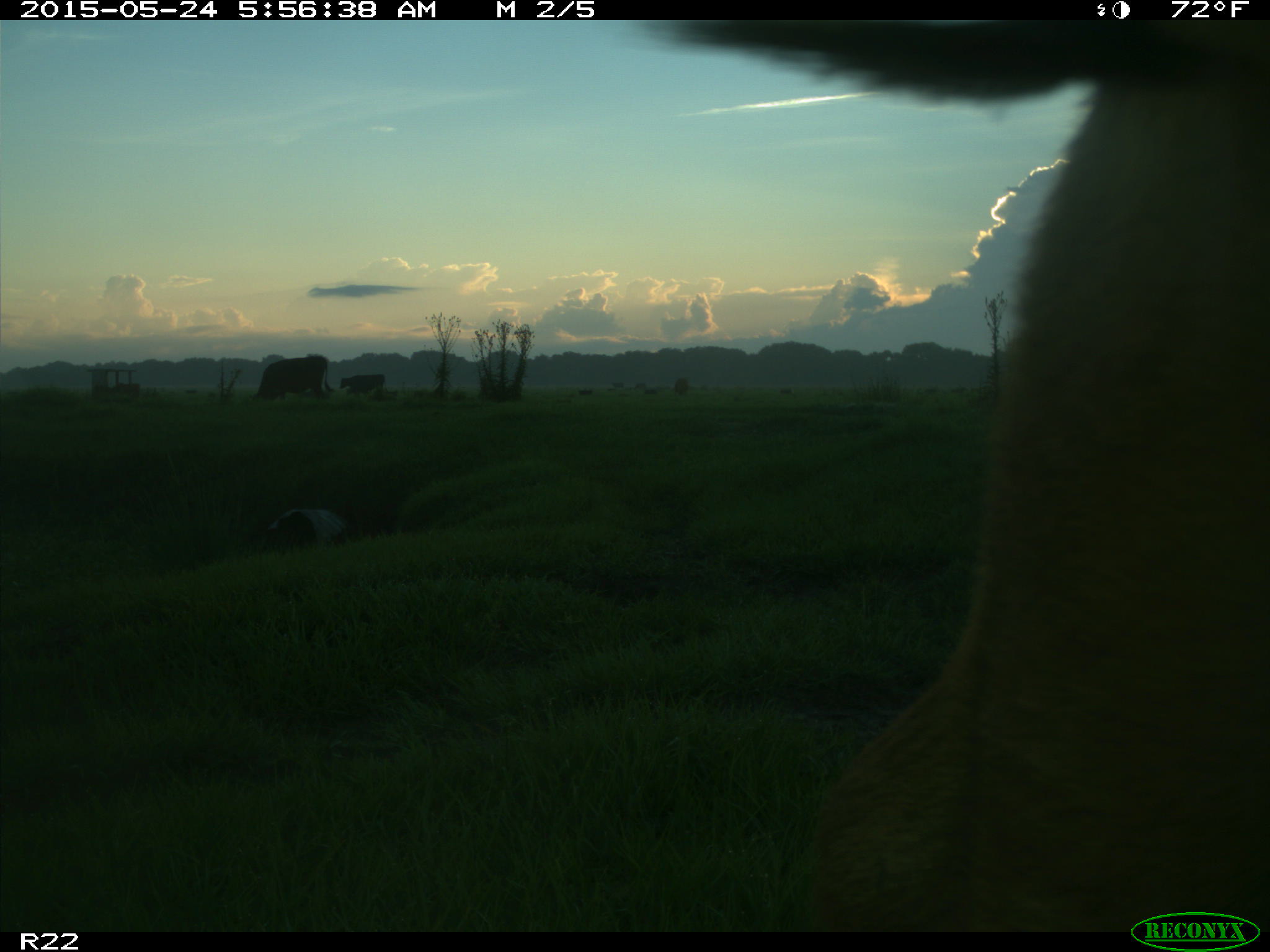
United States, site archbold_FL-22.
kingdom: Animalia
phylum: Chordata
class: Mammalia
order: Artiodactyla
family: Bovidae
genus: Bos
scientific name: Bos taurus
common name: domestic cow